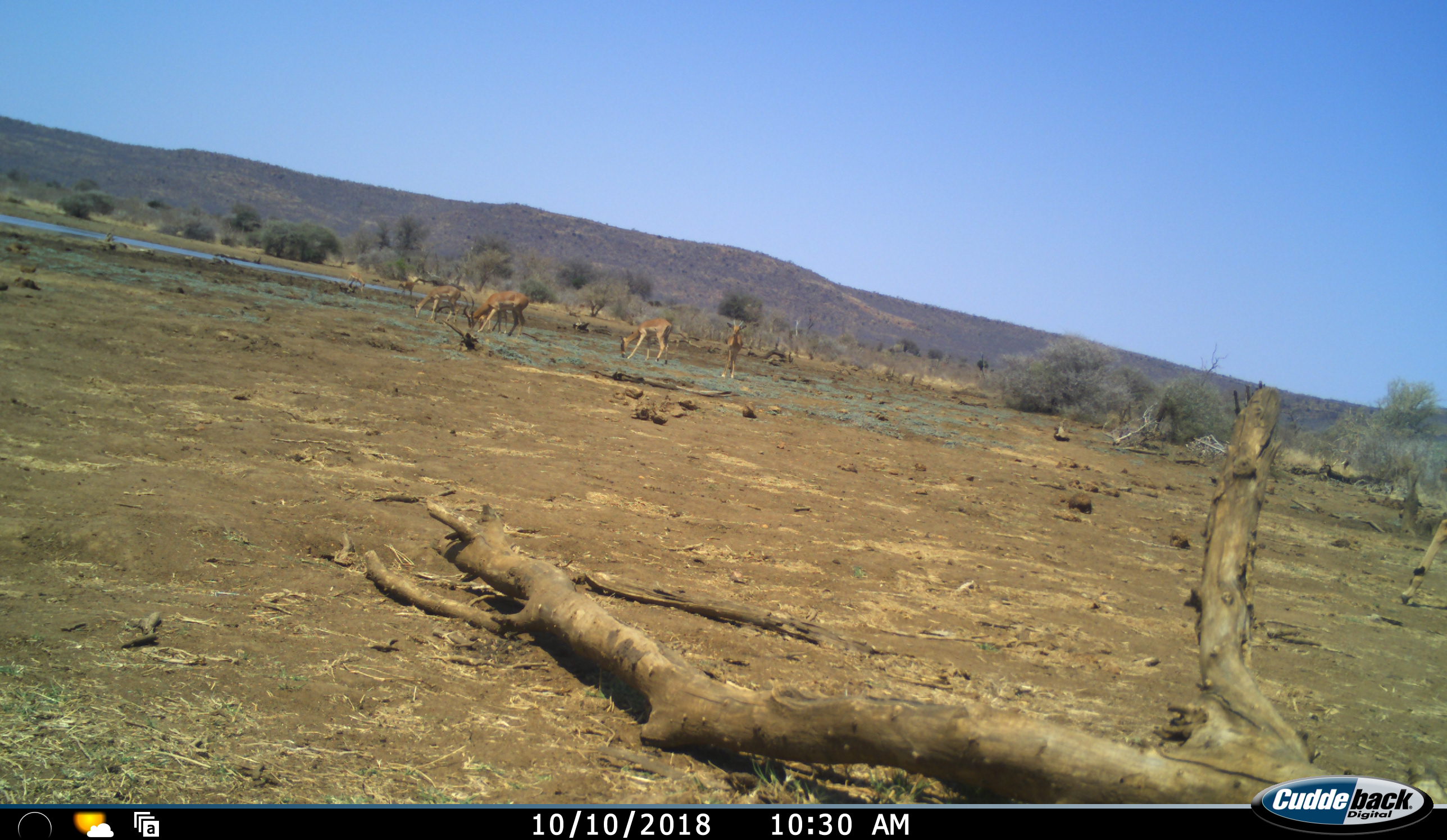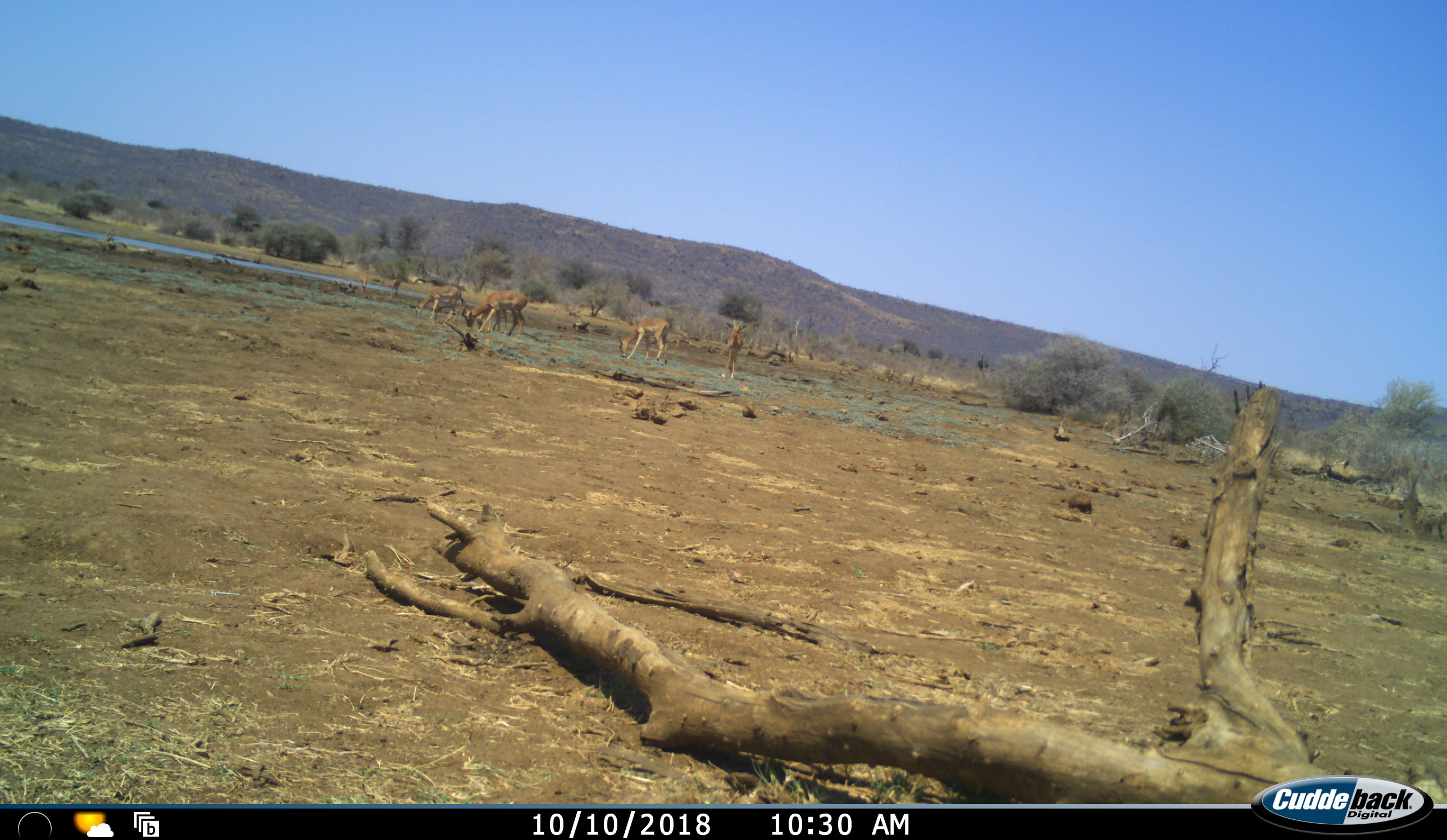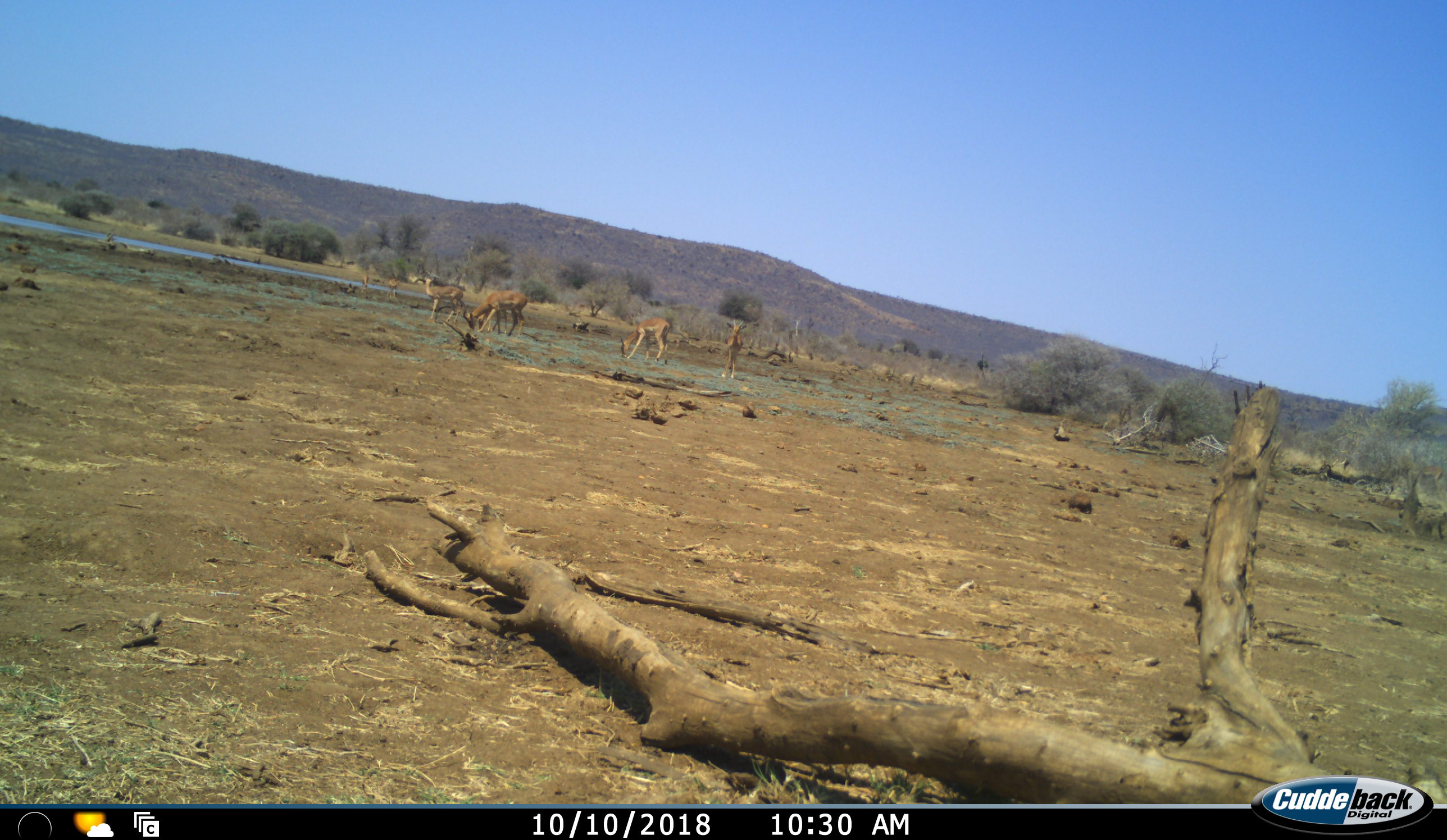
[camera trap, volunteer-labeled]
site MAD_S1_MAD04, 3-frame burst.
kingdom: Animalia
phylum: Chordata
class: Mammalia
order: Artiodactyla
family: Bovidae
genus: Aepyceros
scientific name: Aepyceros melampus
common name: impala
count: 5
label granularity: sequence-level